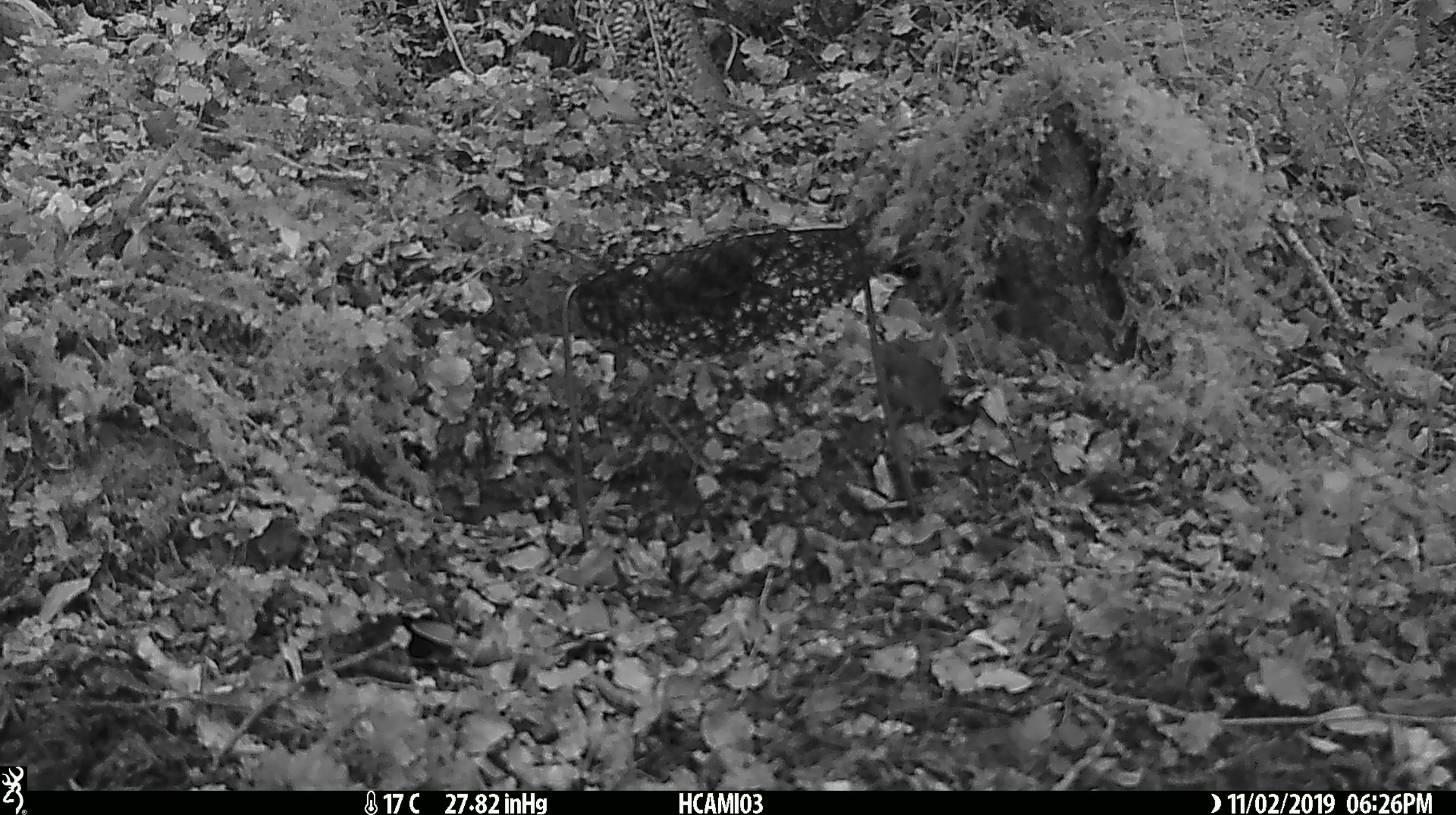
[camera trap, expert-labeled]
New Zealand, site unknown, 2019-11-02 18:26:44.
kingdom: Animalia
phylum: Chordata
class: Mammalia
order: Rodentia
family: Muridae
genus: Mus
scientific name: Mus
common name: mouse